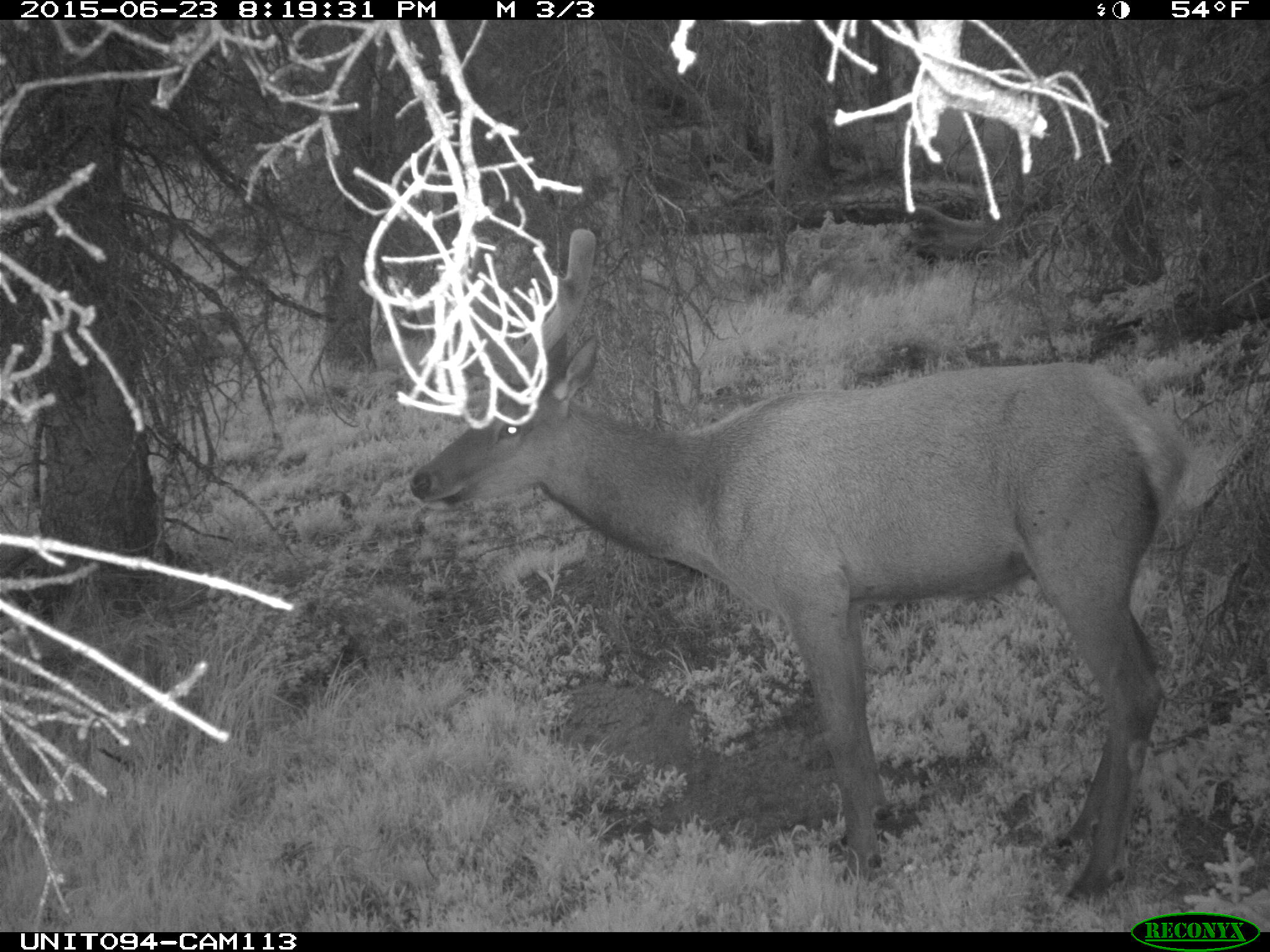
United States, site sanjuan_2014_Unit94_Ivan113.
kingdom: Animalia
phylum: Chordata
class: Mammalia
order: Artiodactyla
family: Cervidae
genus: Cervus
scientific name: Cervus elaphus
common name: red deer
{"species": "Cervus elaphus (red deer)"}